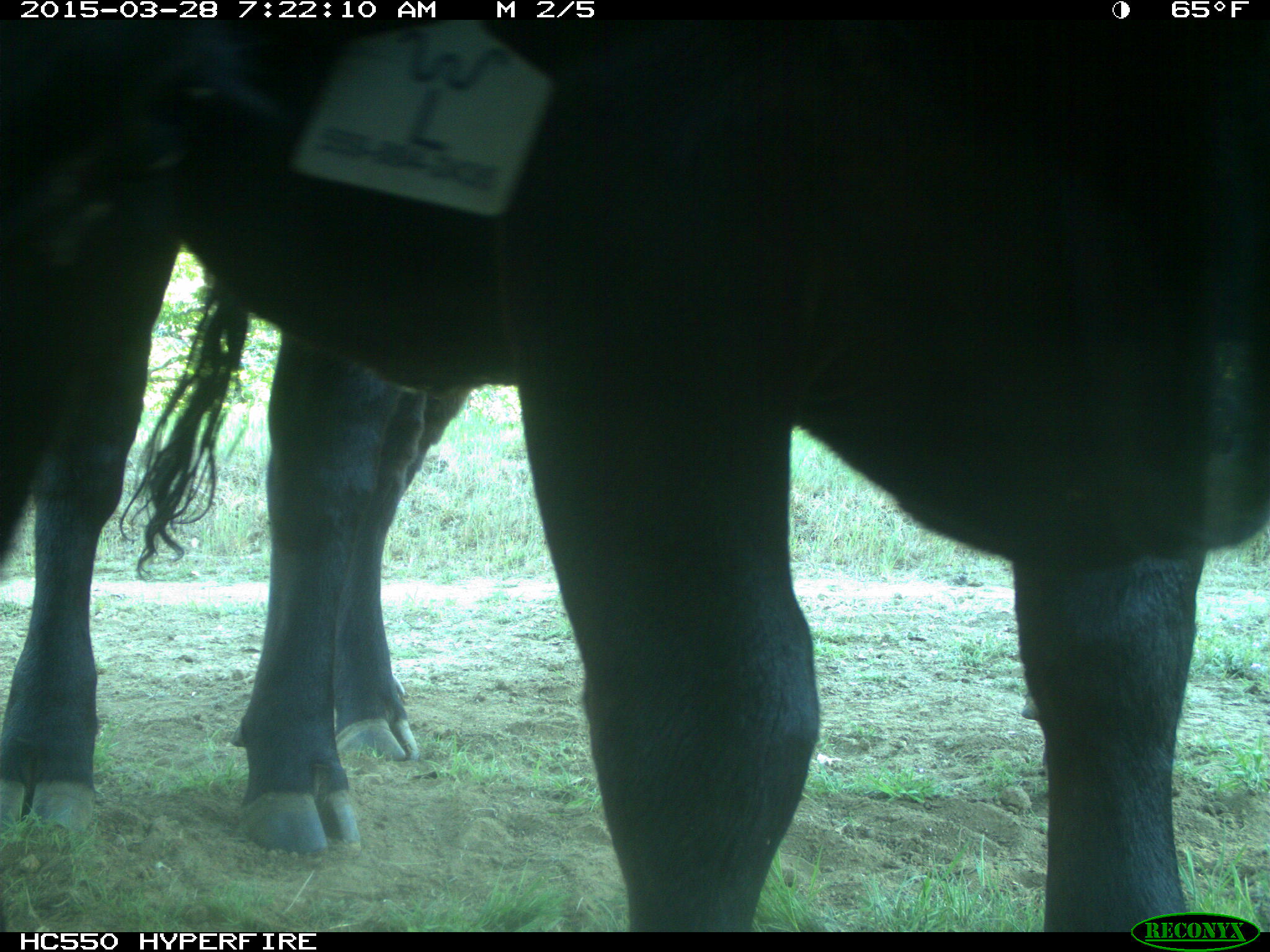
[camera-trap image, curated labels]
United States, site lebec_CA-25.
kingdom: Animalia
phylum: Chordata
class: Mammalia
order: Artiodactyla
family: Bovidae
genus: Bos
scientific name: Bos taurus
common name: domestic cow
Bos taurus (domestic cow).